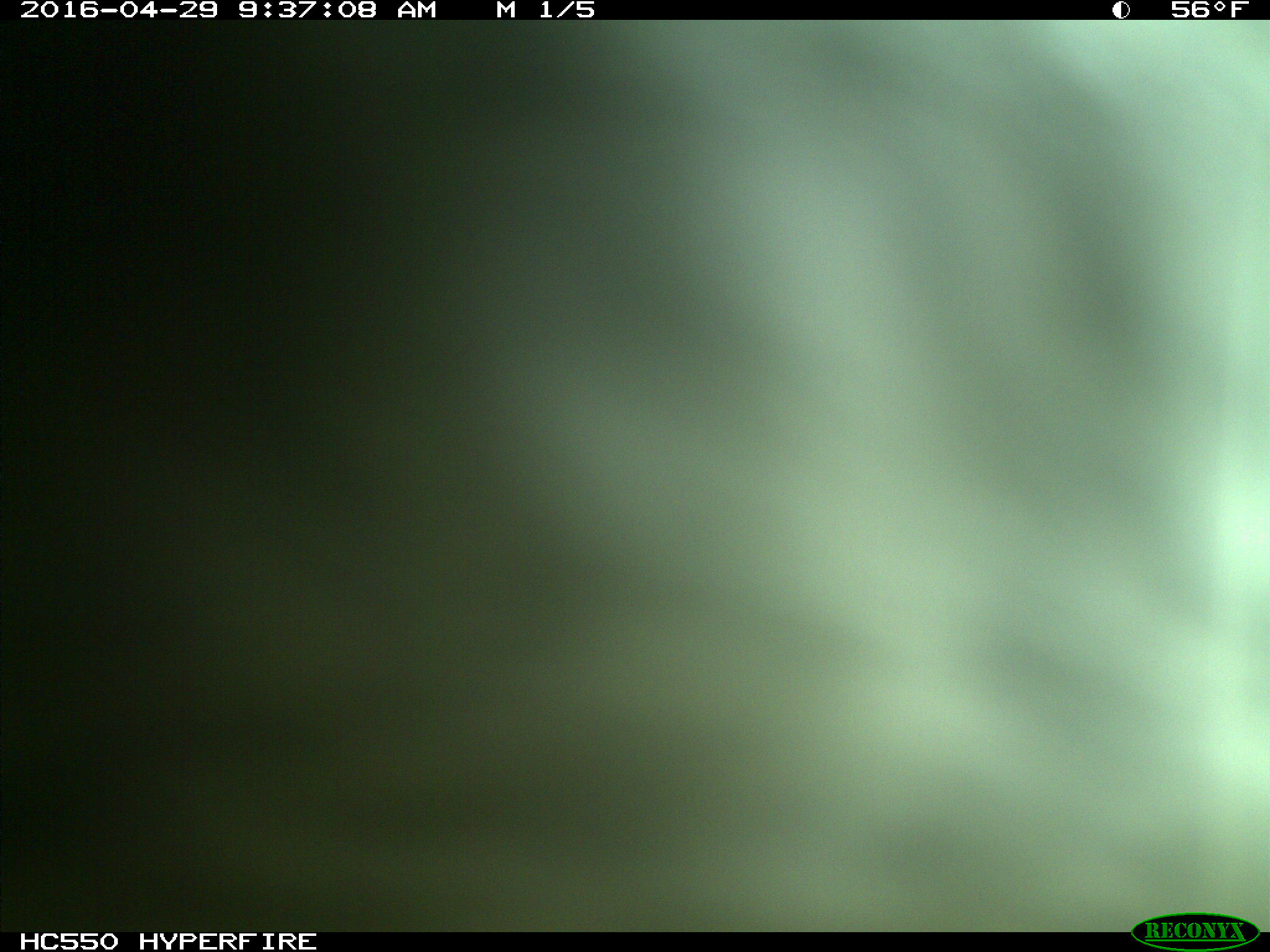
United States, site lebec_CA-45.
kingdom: Animalia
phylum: Chordata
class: Mammalia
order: Artiodactyla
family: Bovidae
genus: Bos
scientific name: Bos taurus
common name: domestic cow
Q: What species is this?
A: Bos taurus (domestic cow).